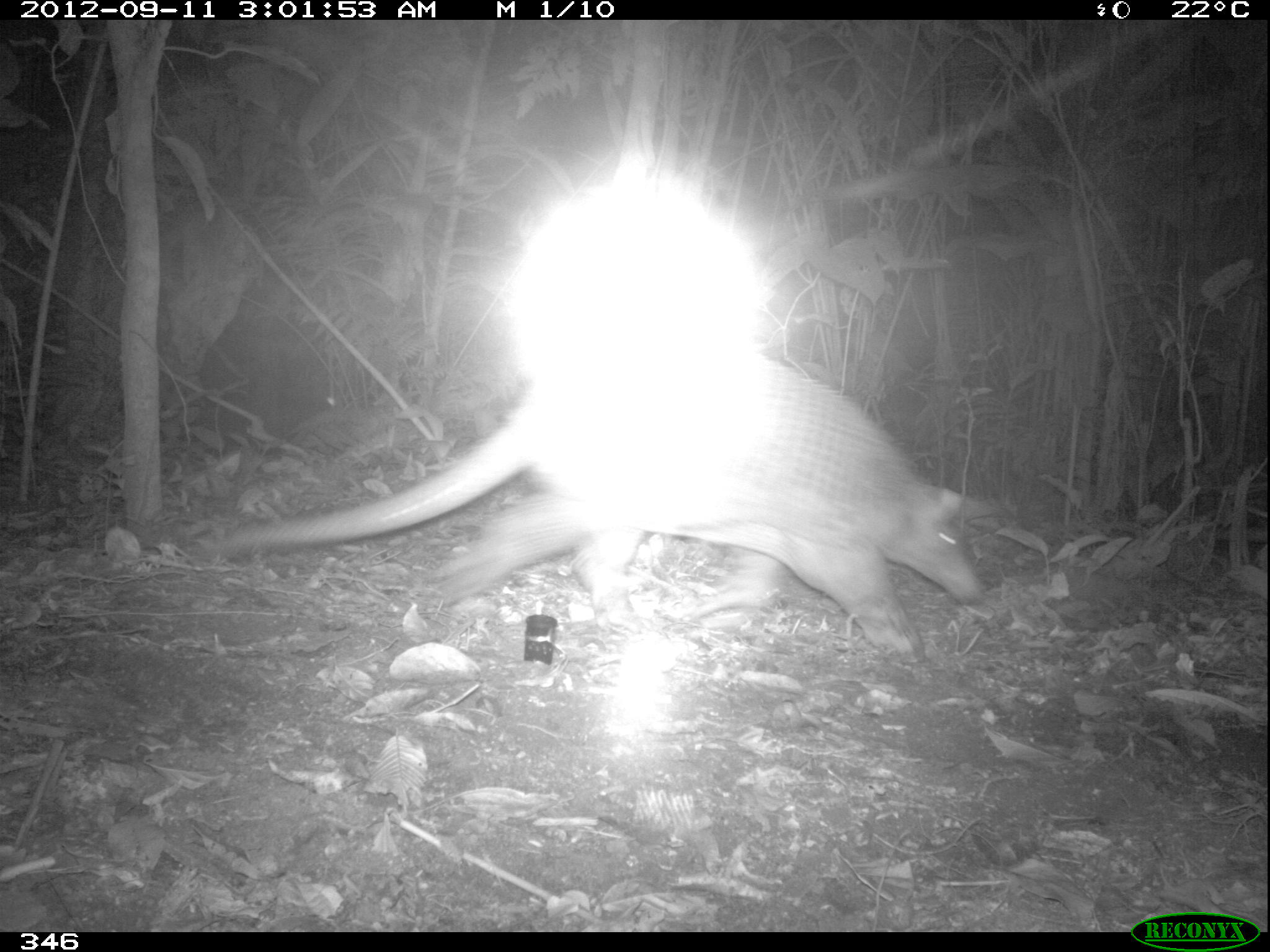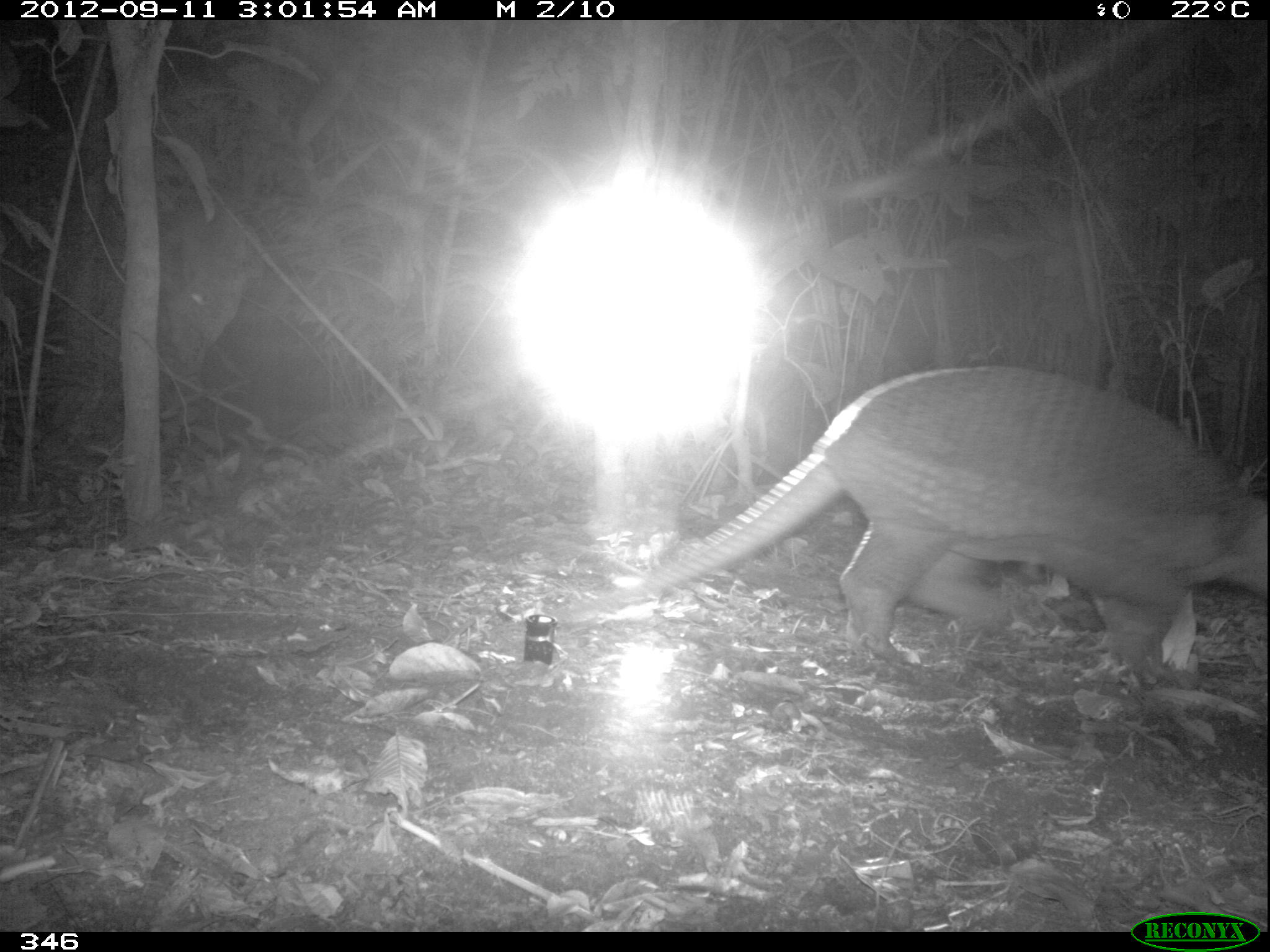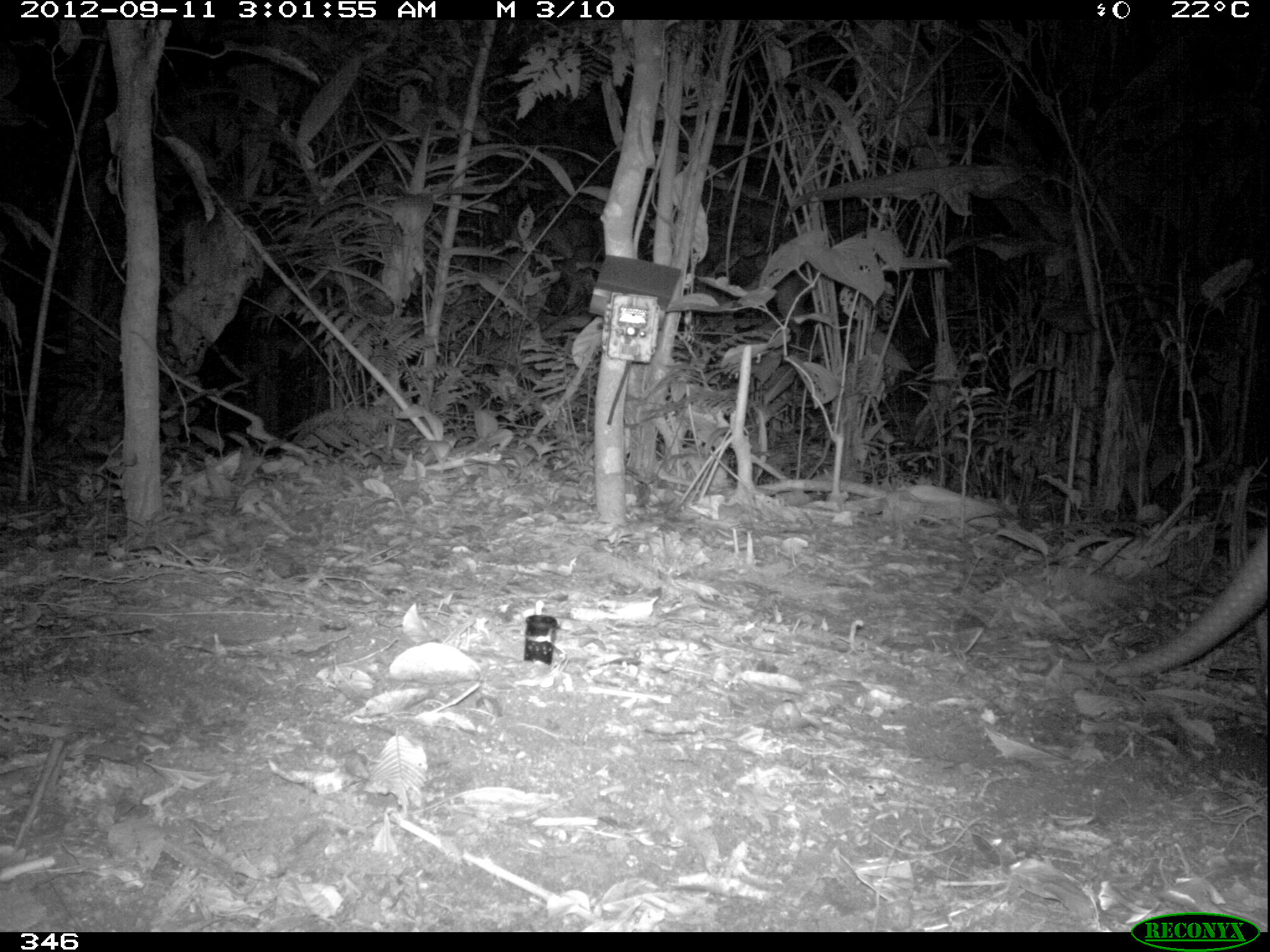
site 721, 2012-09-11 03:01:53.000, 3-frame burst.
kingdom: Animalia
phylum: Chordata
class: Mammalia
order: Cingulata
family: Chlamyphoridae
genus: Priodontes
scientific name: Priodontes maximus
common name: giant armadillo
Priodontes maximus (giant armadillo).